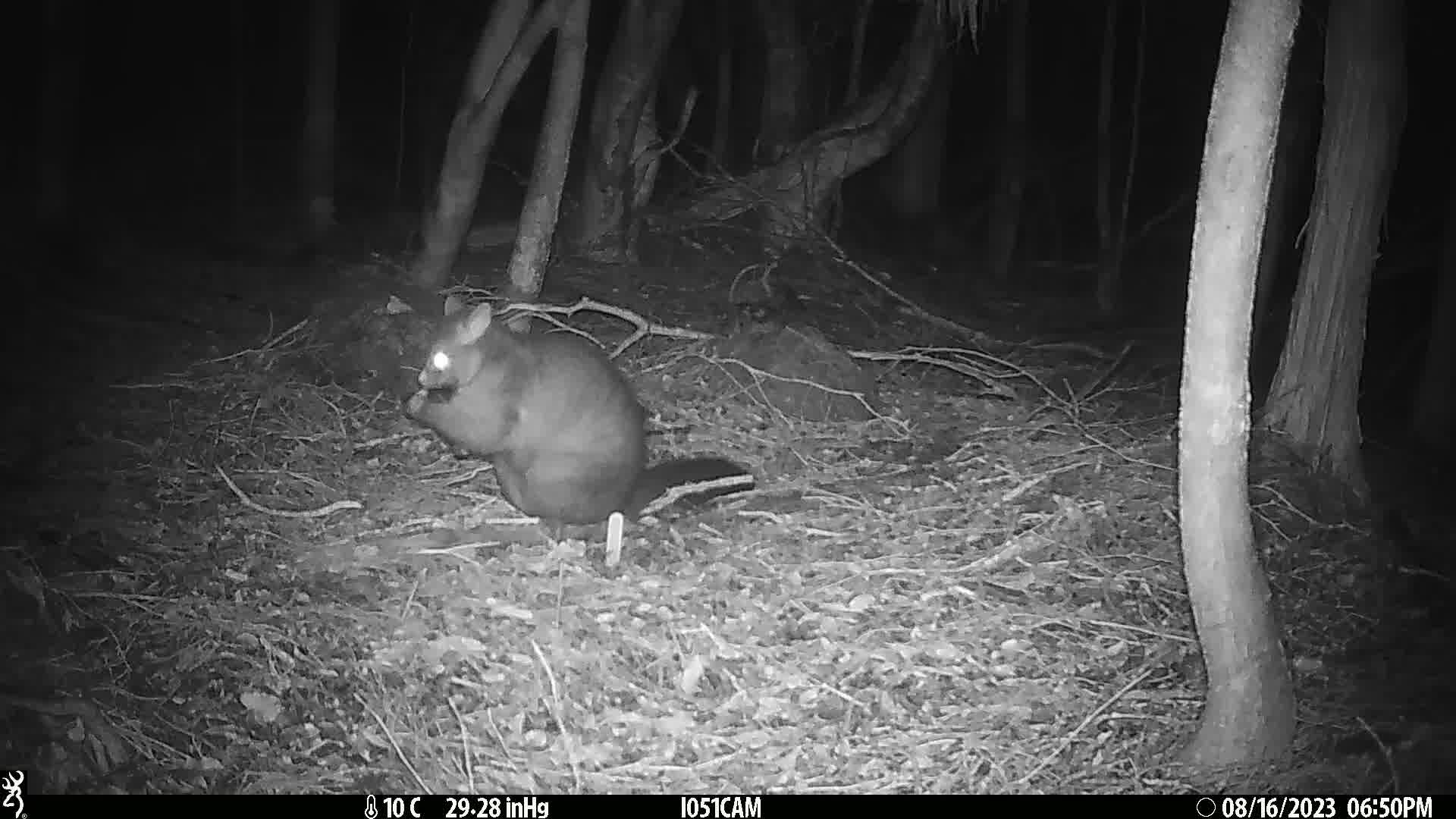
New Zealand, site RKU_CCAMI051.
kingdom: Animalia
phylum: Chordata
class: Mammalia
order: Diprotodontia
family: Phalangeridae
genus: Trichosurus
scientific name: Trichosurus vulpecula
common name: common brushtail possum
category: possum